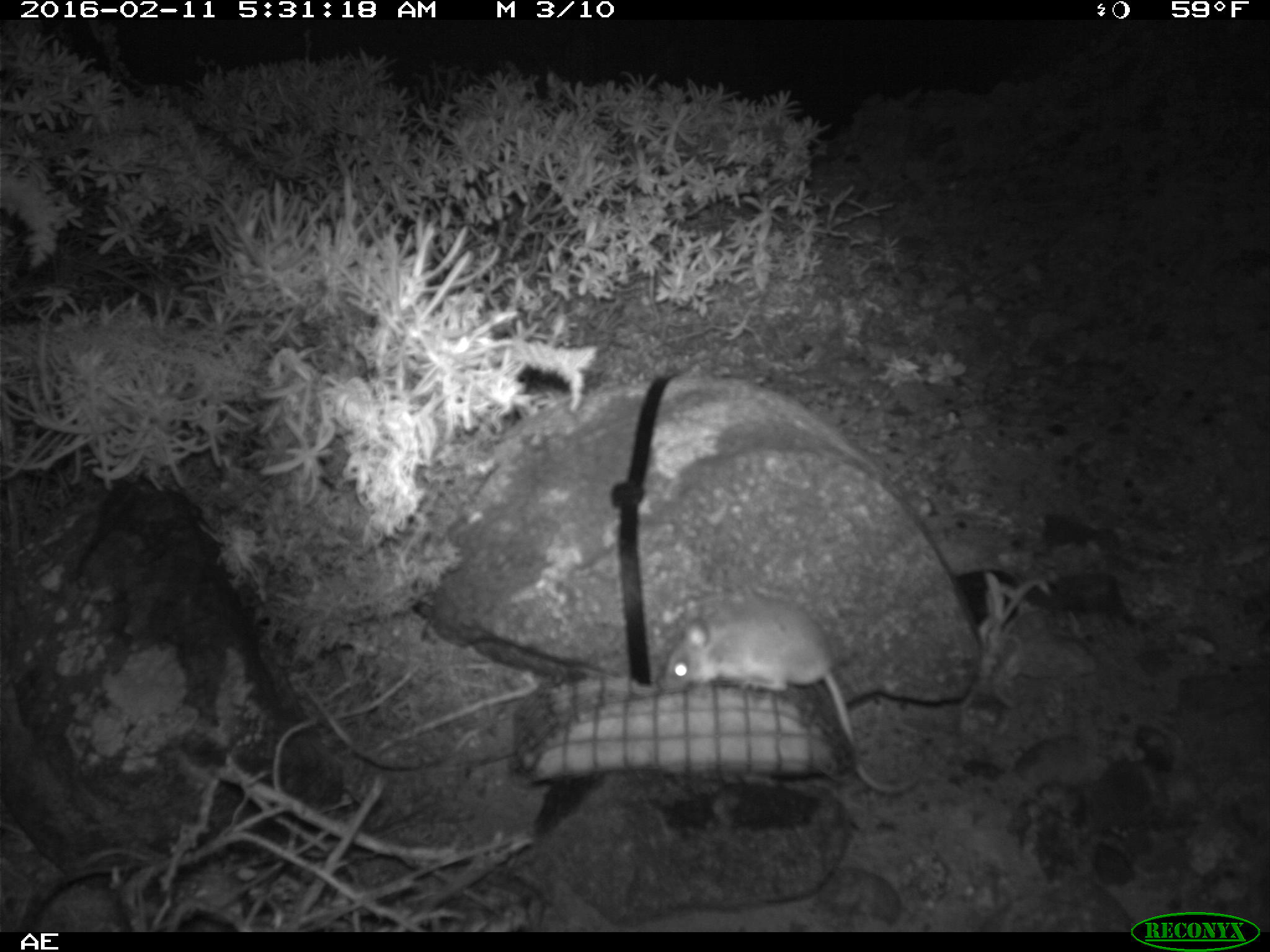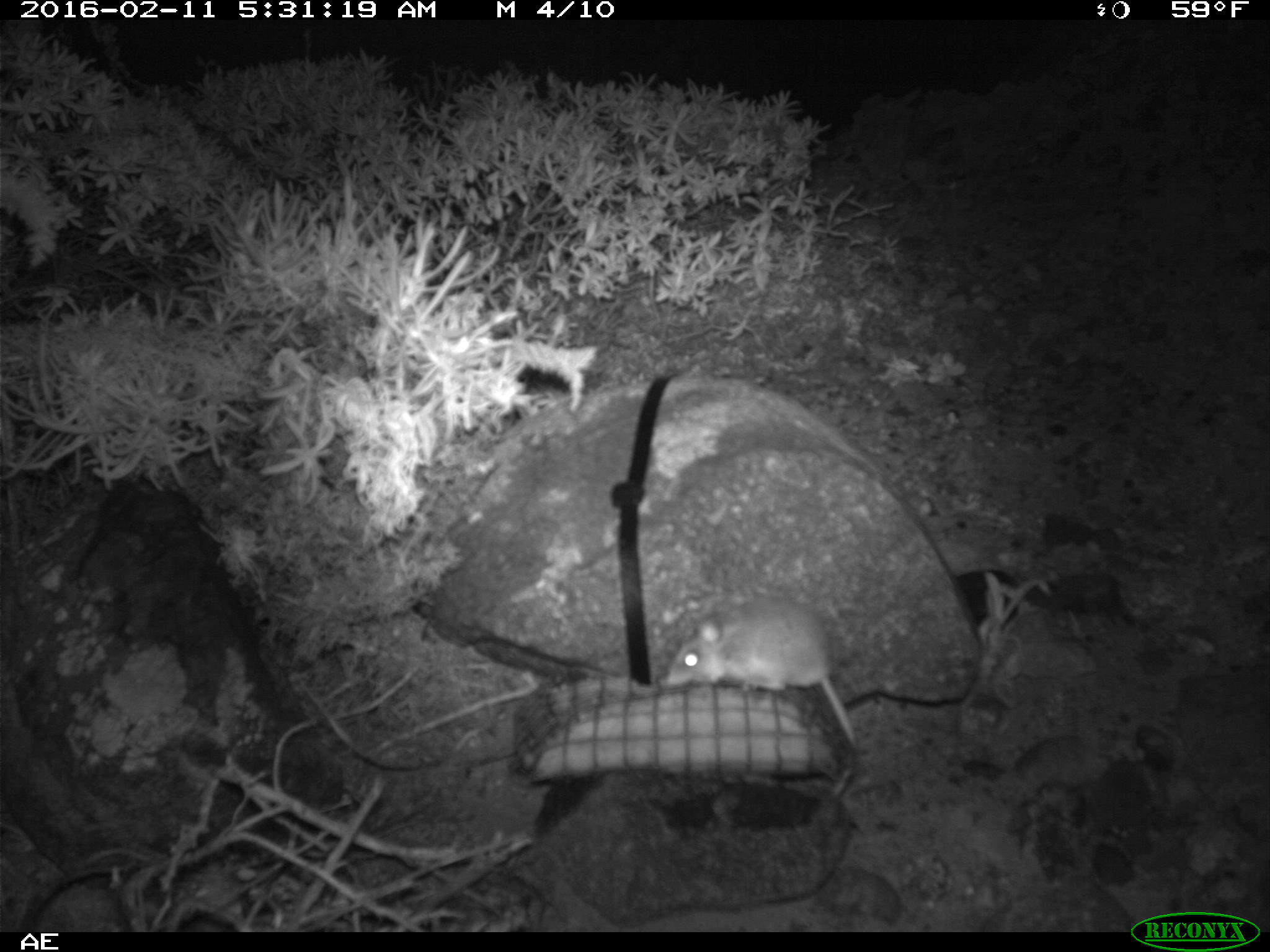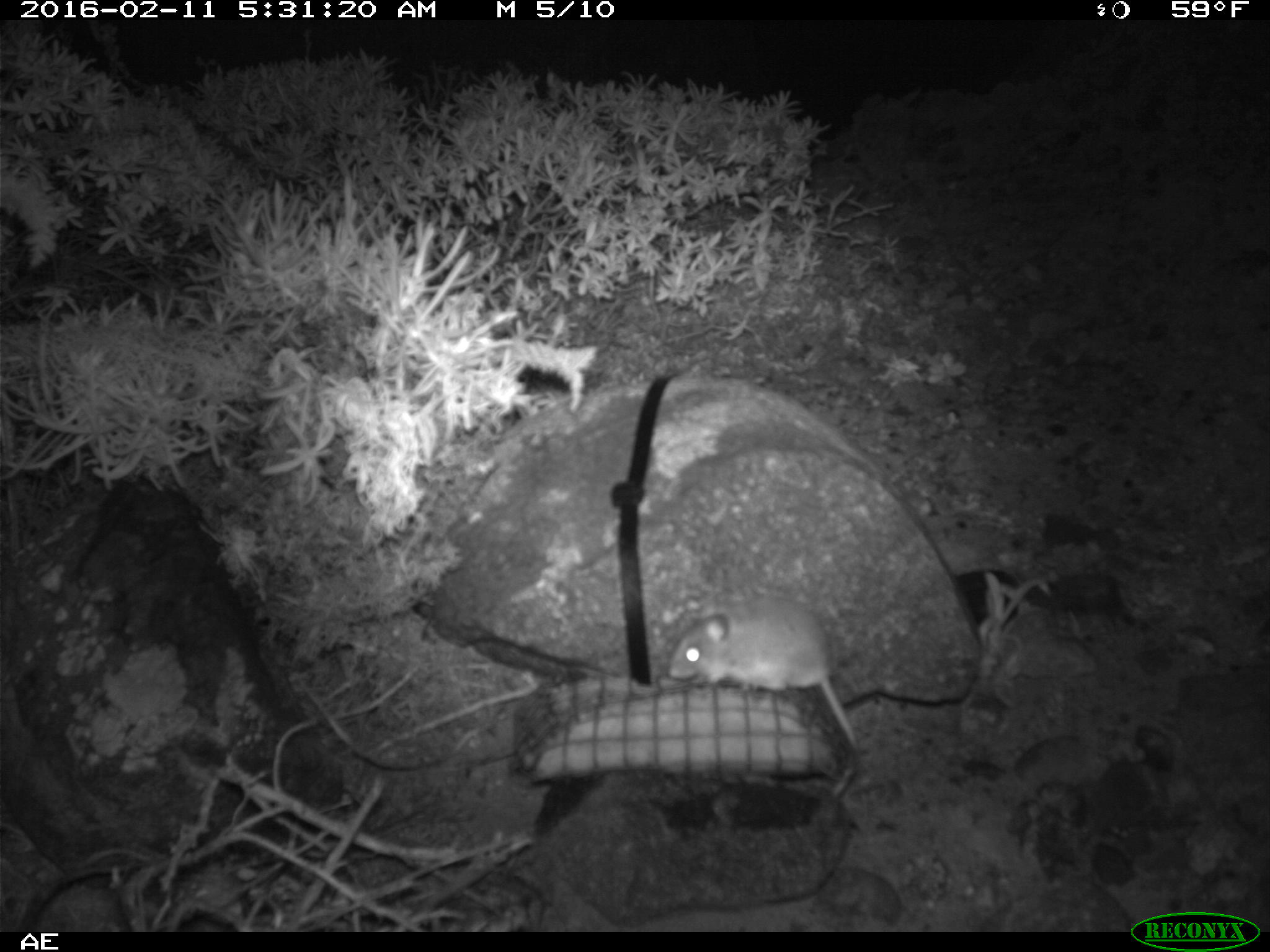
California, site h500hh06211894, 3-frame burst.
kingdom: Animalia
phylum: Chordata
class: Mammalia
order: Rodentia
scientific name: Rodentia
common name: rodent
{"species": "rodent (Rodentia)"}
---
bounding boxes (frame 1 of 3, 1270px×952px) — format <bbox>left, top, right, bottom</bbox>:
rodent: <bbox>656, 596, 921, 796</bbox>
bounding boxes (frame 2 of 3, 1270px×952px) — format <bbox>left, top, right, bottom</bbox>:
rodent: <bbox>666, 594, 862, 754</bbox>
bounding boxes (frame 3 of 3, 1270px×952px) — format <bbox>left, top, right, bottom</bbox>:
rodent: <bbox>667, 589, 860, 795</bbox>